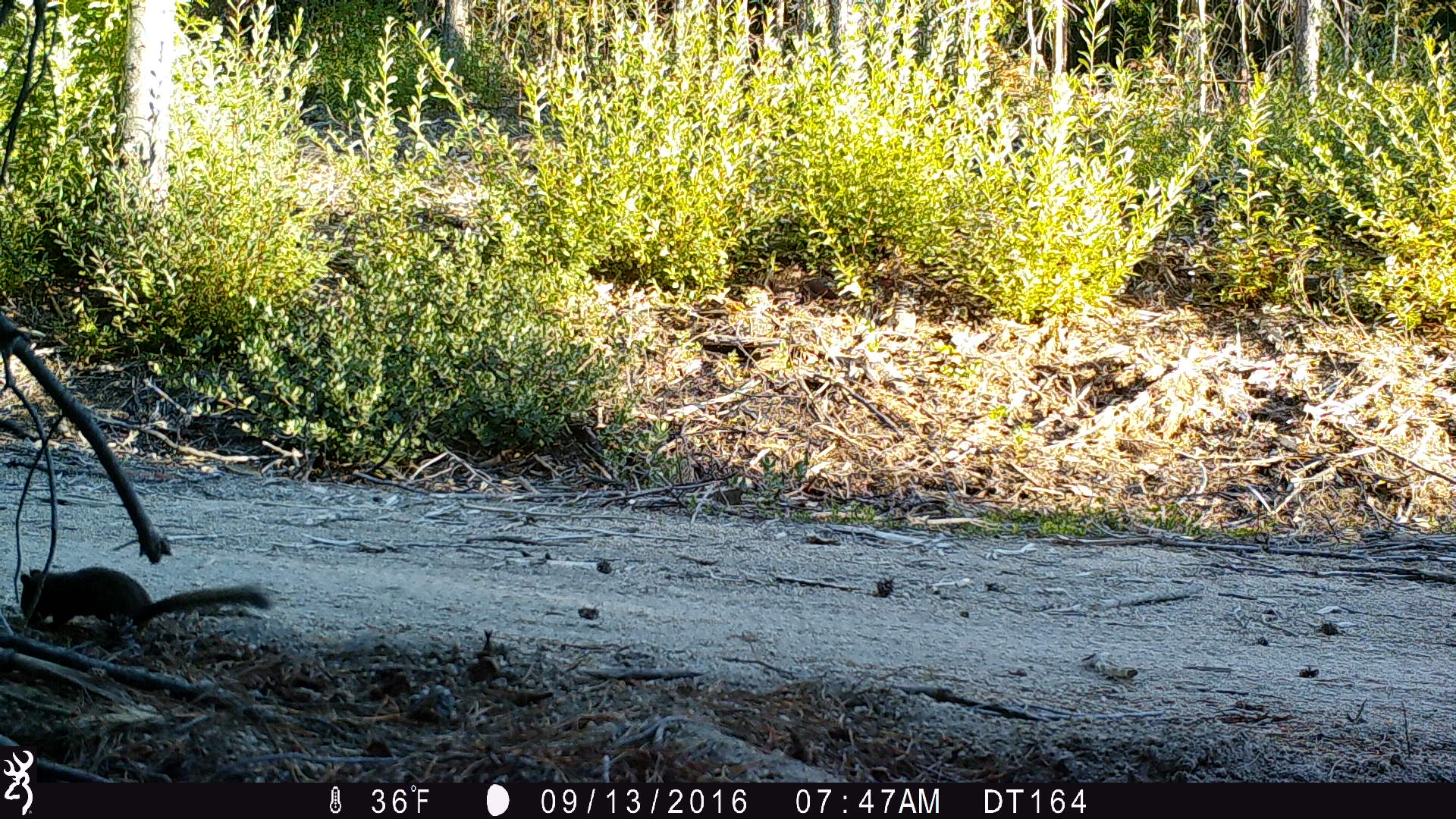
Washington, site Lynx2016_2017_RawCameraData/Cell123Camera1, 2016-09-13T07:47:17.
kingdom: Animalia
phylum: Chordata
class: Mammalia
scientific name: Mammalia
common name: small mammal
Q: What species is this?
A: Small mammal (Mammalia).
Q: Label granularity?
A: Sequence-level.